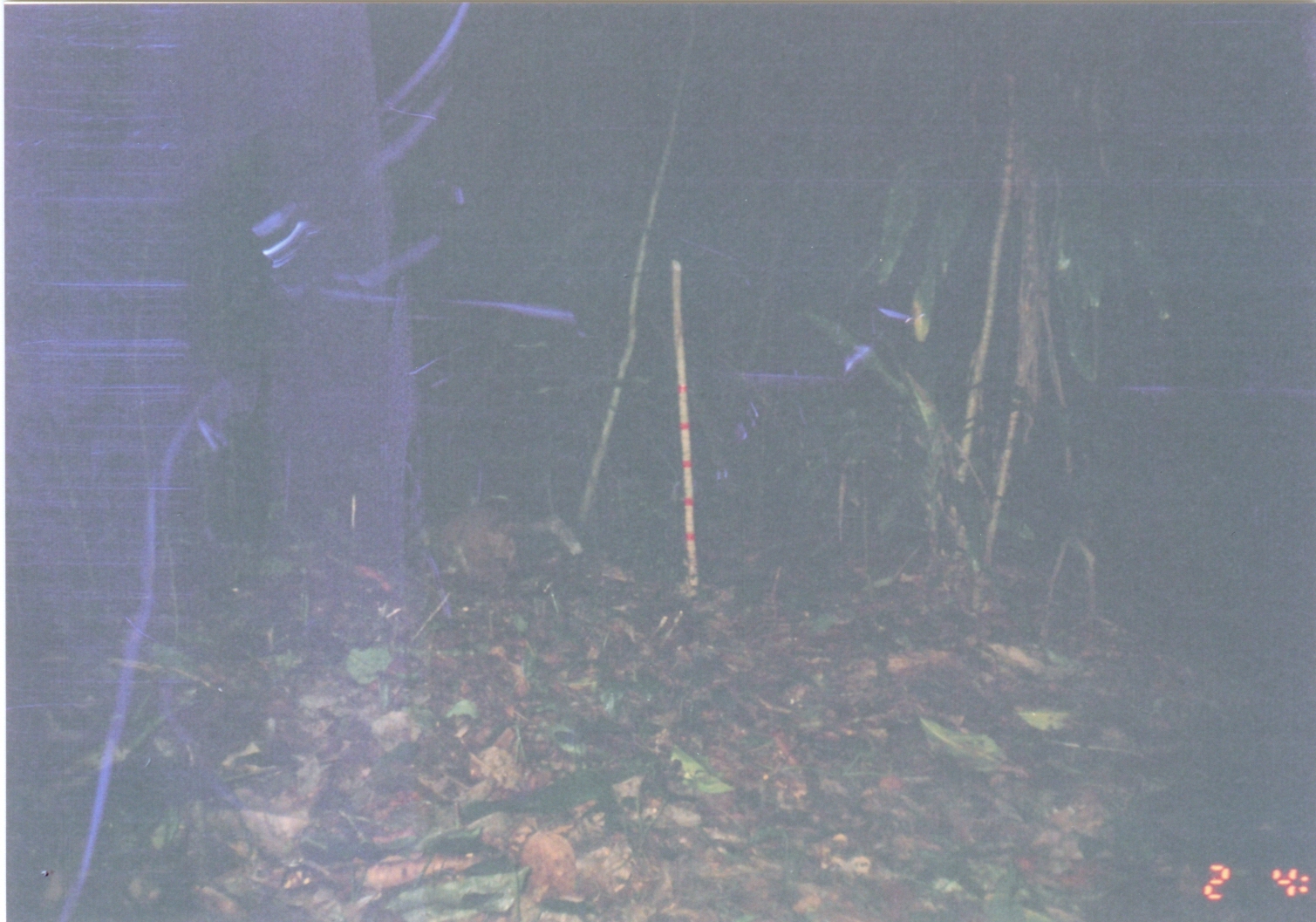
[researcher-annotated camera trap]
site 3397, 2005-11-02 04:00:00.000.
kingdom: Animalia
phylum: Chordata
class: Mammalia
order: Primates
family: Galagidae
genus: Otolemur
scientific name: Otolemur garnettii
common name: small-eared greater galago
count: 1